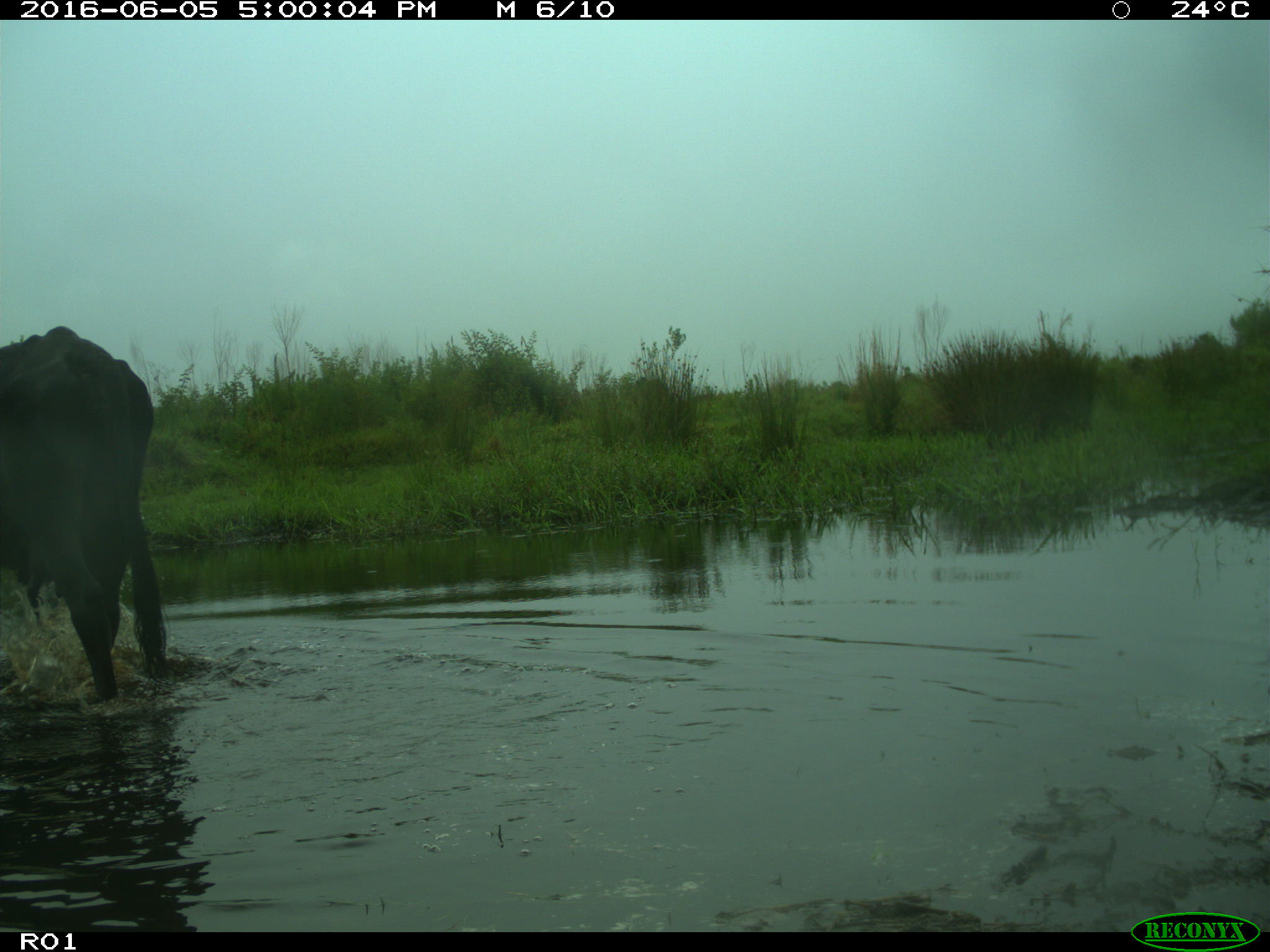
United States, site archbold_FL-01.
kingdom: Animalia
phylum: Chordata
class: Mammalia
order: Artiodactyla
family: Bovidae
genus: Bos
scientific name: Bos taurus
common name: domestic cow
Bos taurus (domestic cow).